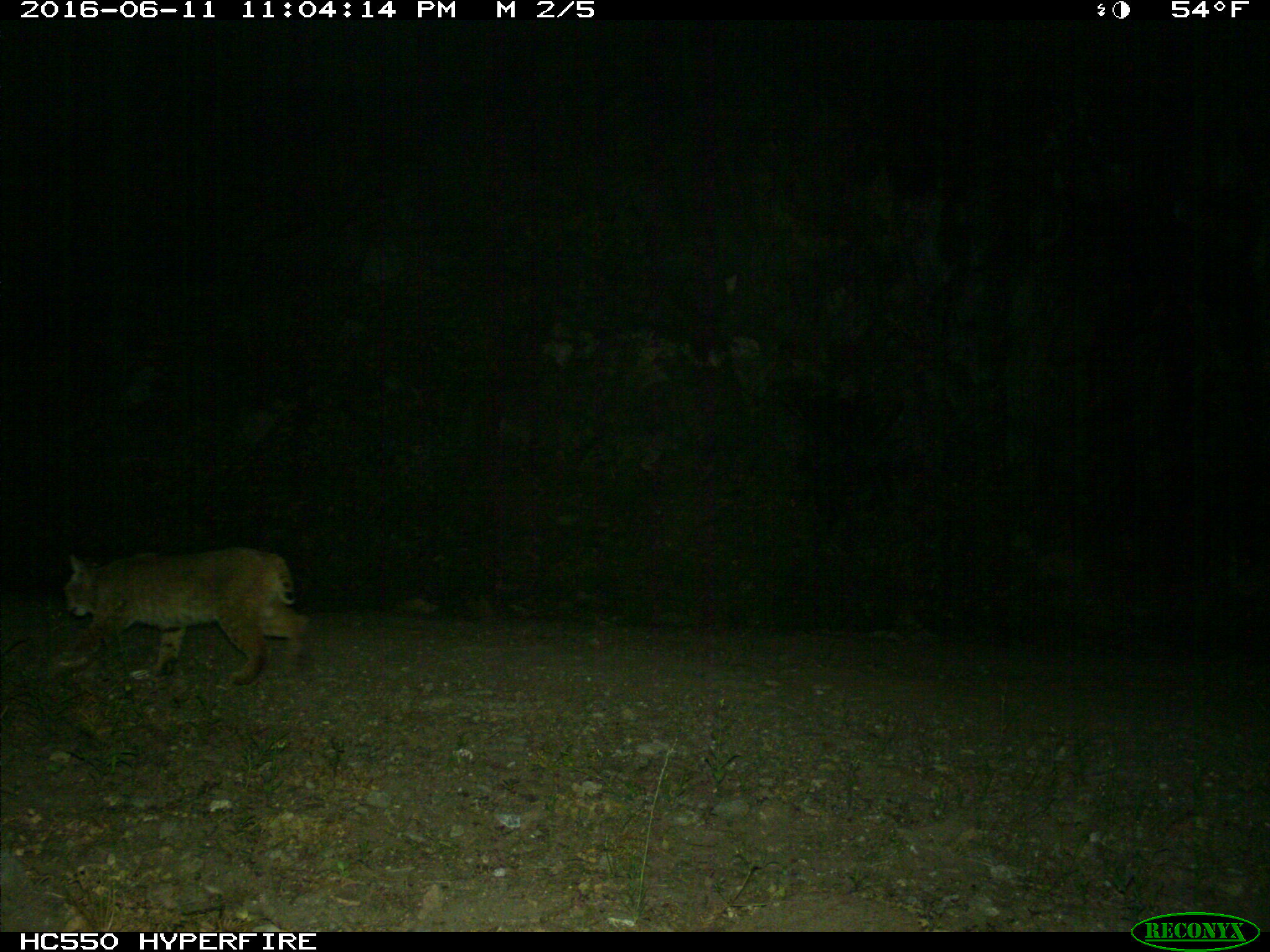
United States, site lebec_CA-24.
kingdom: Animalia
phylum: Chordata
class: Mammalia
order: Carnivora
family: Felidae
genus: Lynx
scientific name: Lynx rufus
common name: bobcat